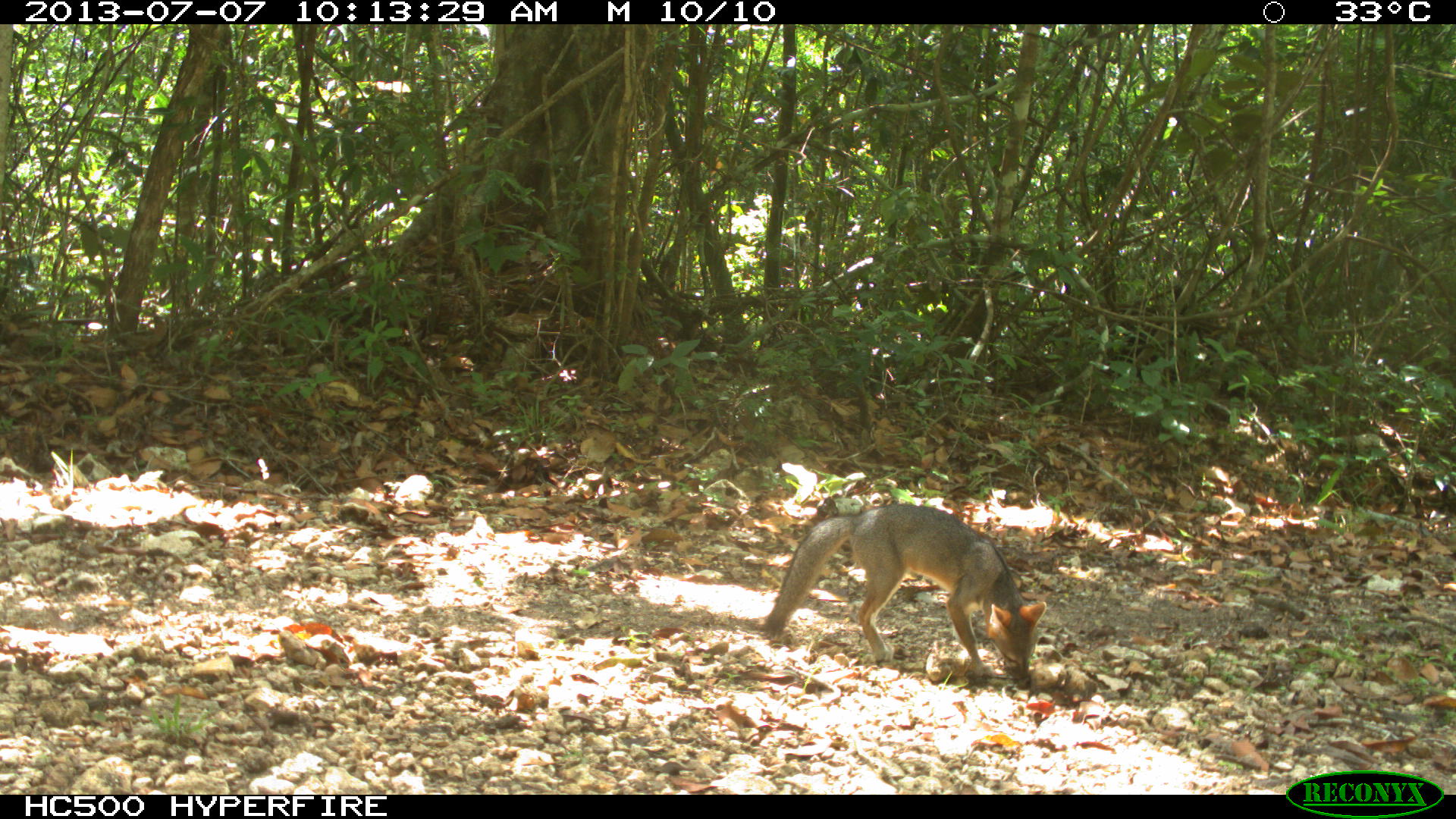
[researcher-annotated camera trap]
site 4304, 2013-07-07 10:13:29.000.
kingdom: Animalia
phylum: Chordata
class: Mammalia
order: Carnivora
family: Canidae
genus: Urocyon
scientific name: Urocyon cinereoargenteus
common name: gray fox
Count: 1.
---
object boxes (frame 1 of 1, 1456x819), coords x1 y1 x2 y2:
urocyon cinereoargenteus: 764 503 1046 680